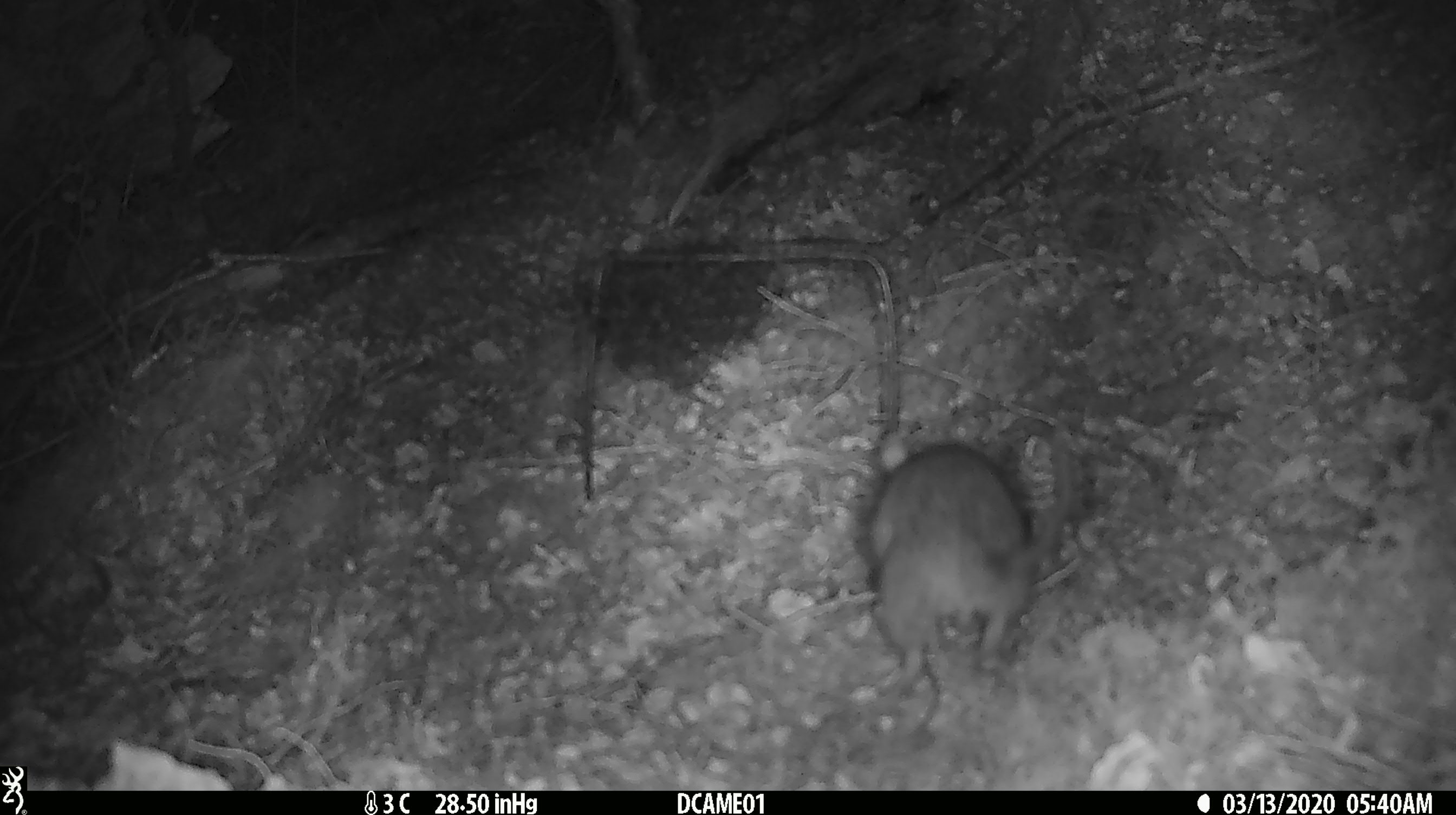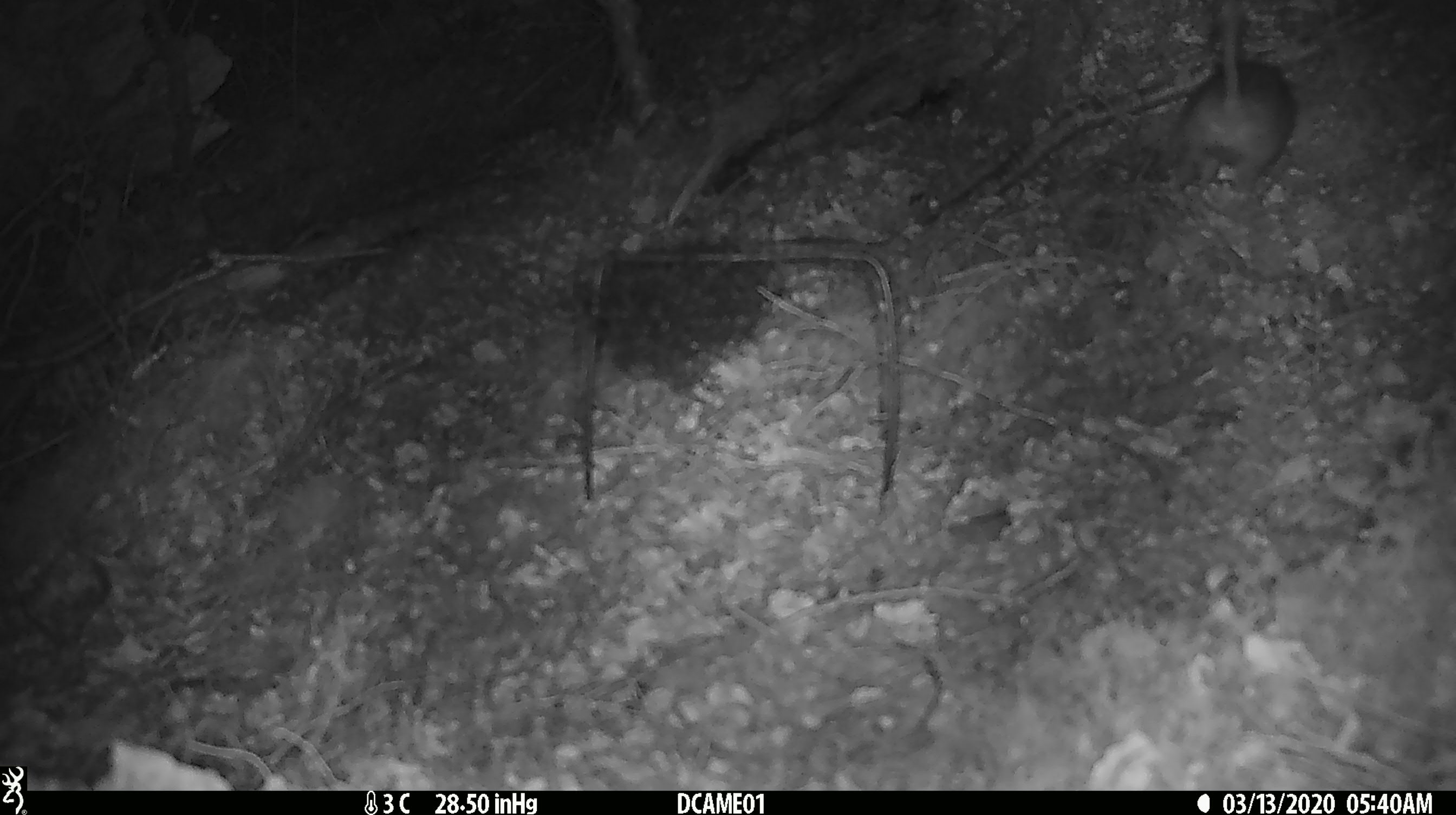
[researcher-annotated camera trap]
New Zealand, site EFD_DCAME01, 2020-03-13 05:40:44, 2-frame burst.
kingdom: Animalia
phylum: Chordata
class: Mammalia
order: Rodentia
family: Muridae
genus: Rattus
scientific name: Rattus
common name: rat